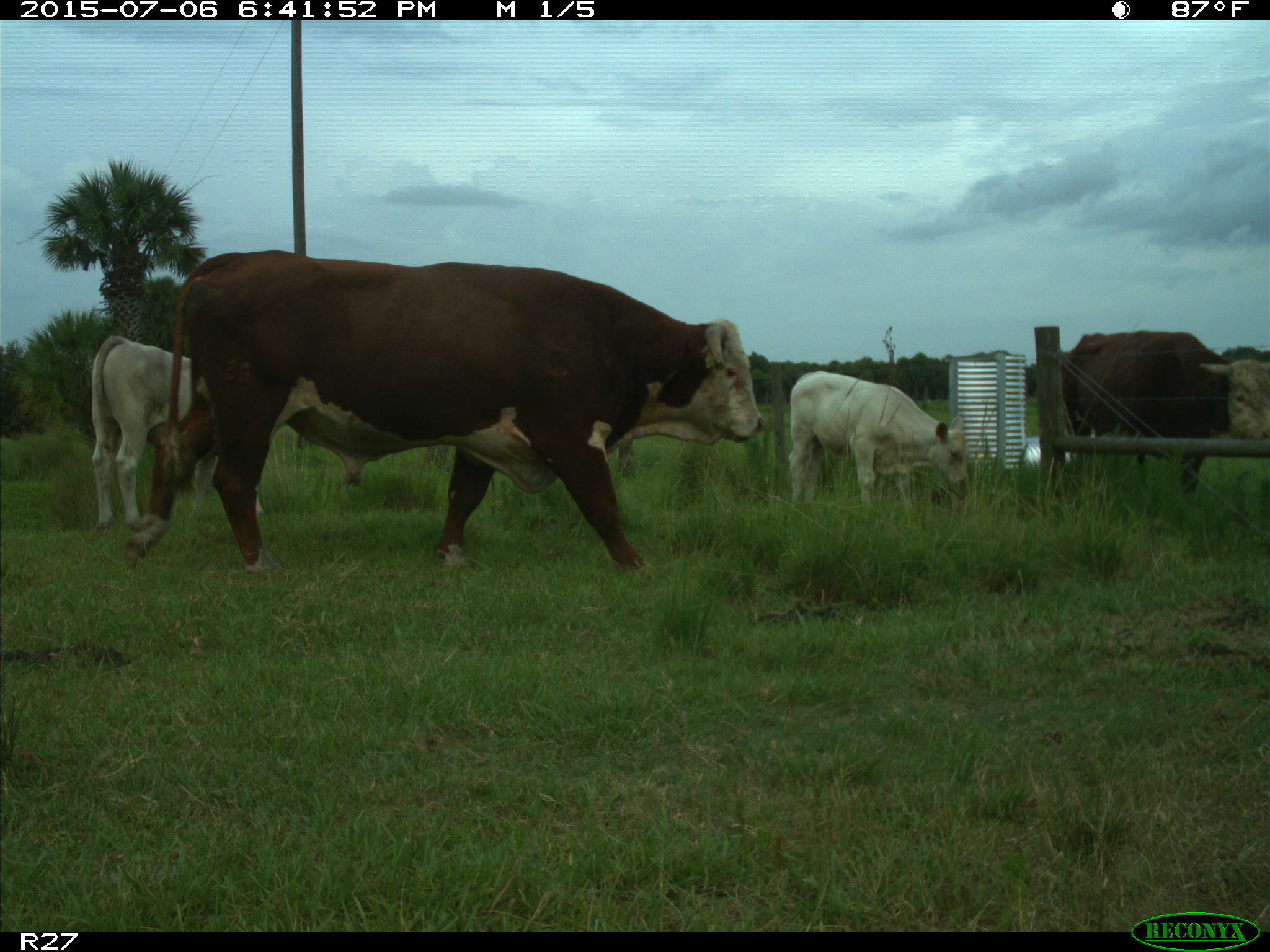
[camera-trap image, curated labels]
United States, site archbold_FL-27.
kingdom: Animalia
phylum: Chordata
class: Mammalia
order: Artiodactyla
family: Bovidae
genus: Bos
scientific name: Bos taurus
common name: domestic cow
Bos taurus (domestic cow).